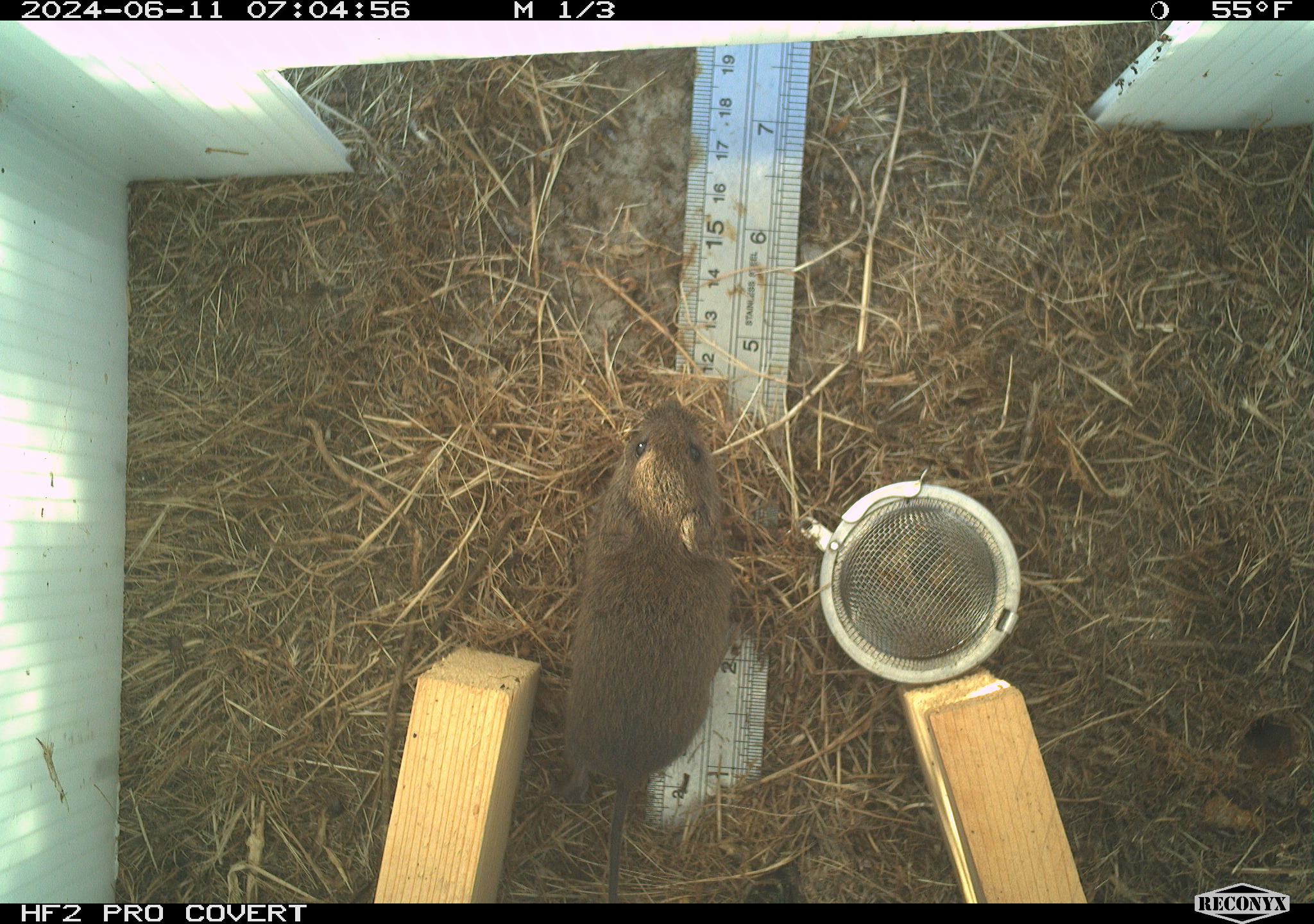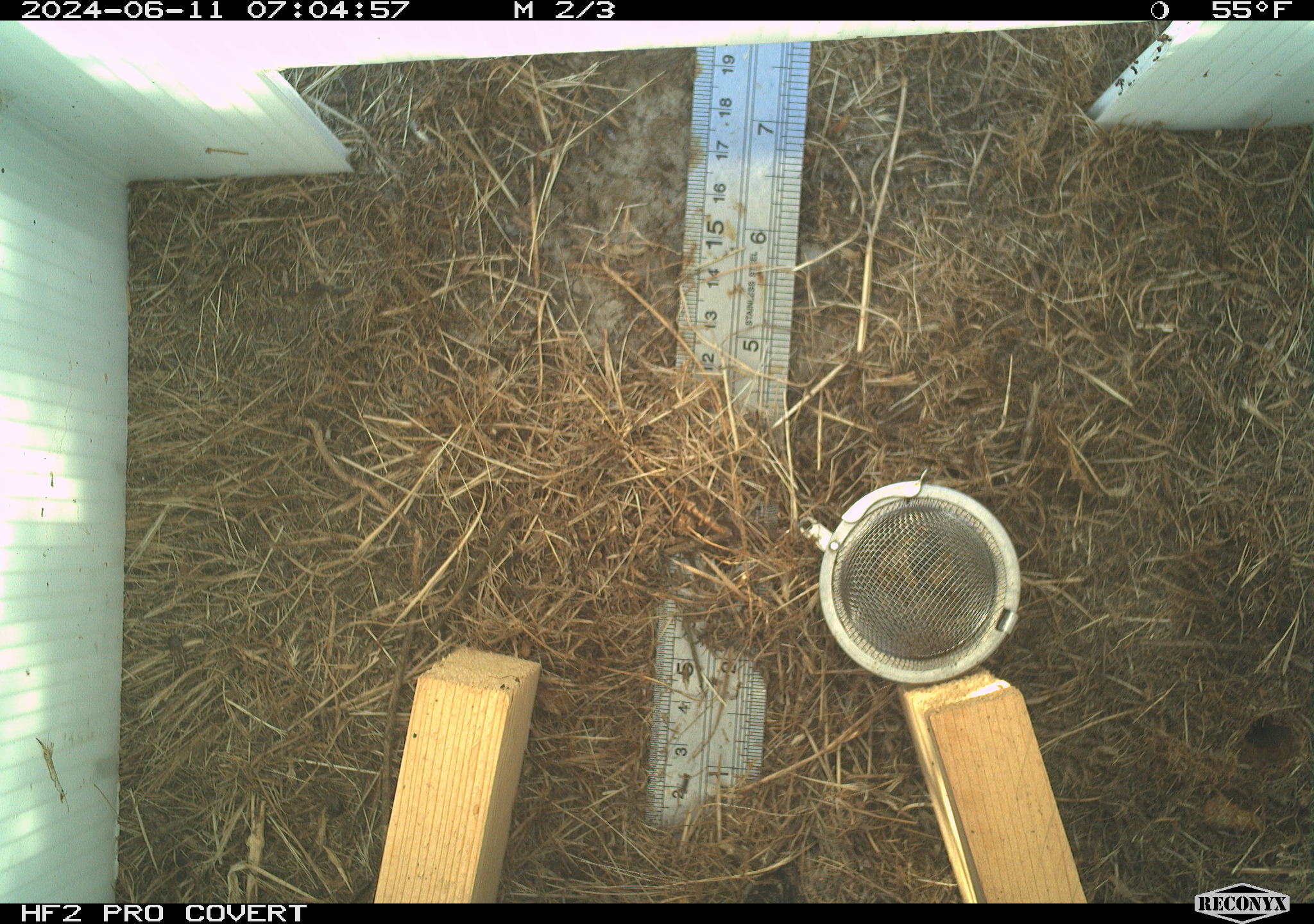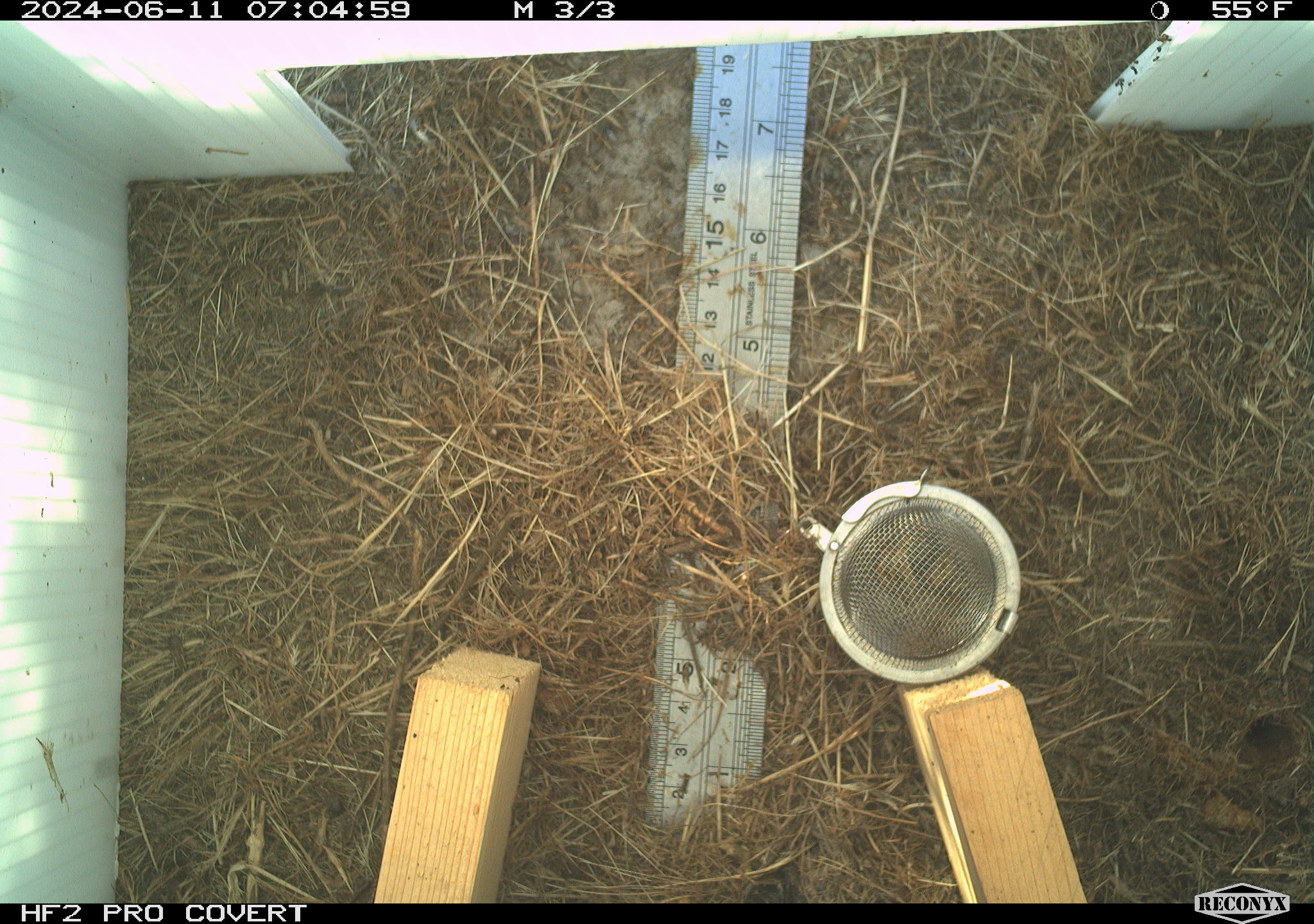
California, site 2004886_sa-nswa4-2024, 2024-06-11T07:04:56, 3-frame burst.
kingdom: Animalia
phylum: Chordata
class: Mammalia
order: Rodentia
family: Cricetidae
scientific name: Arvicolinae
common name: voles, lemmings, and muskrats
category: arvicolinae subfamily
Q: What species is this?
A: Arvicolinae subfamily (voles, lemmings, and muskrats) (Arvicolinae).